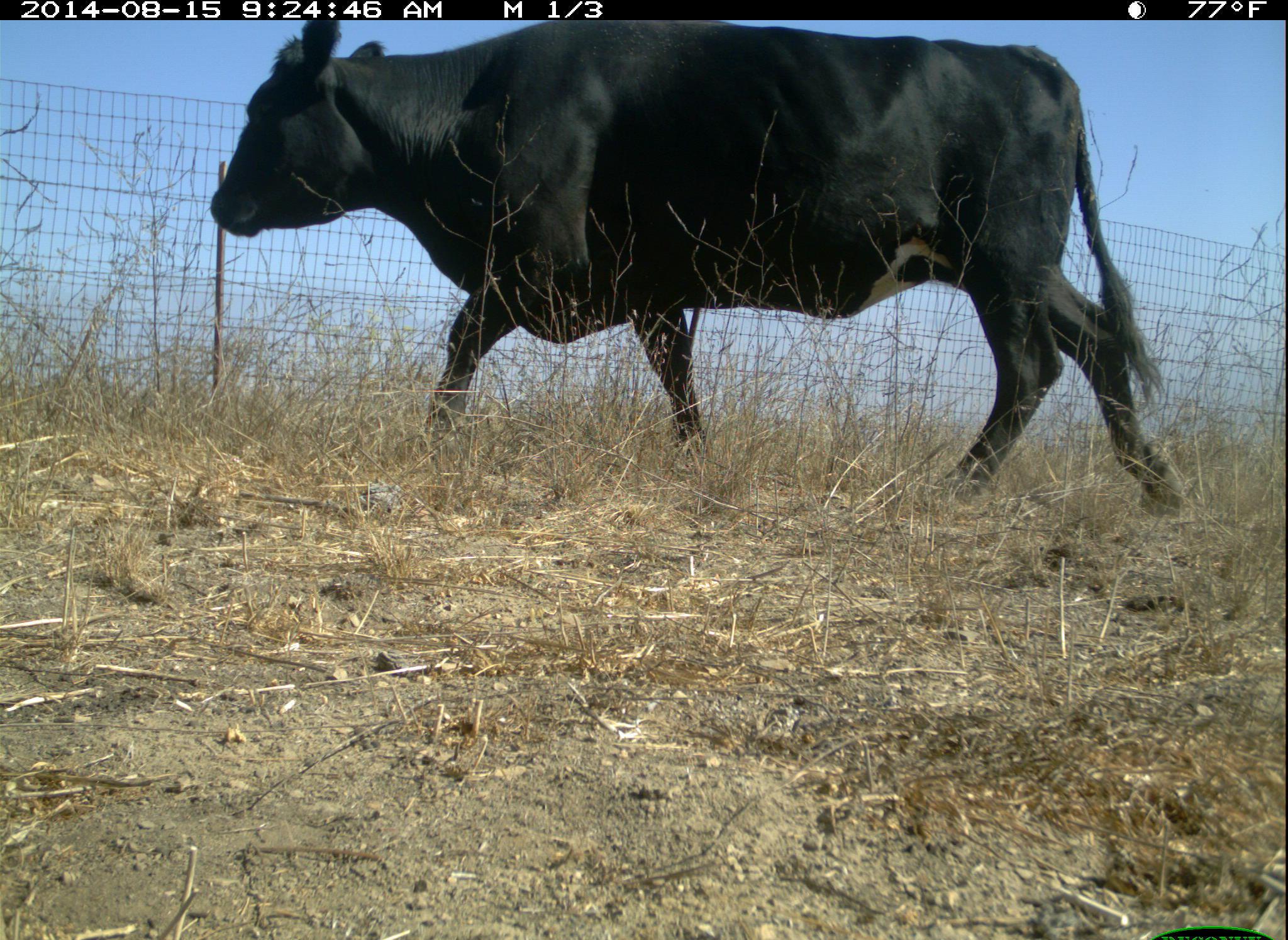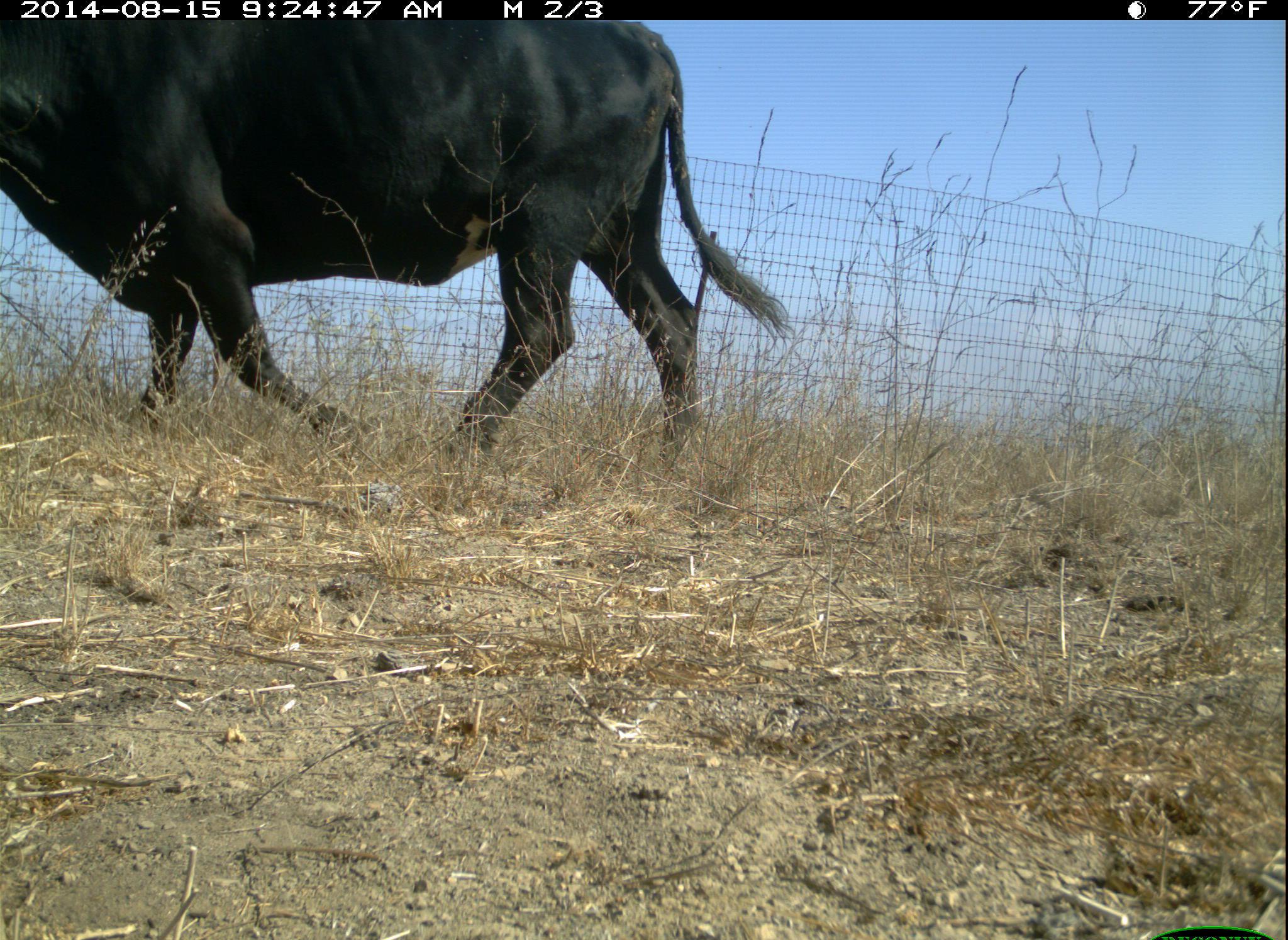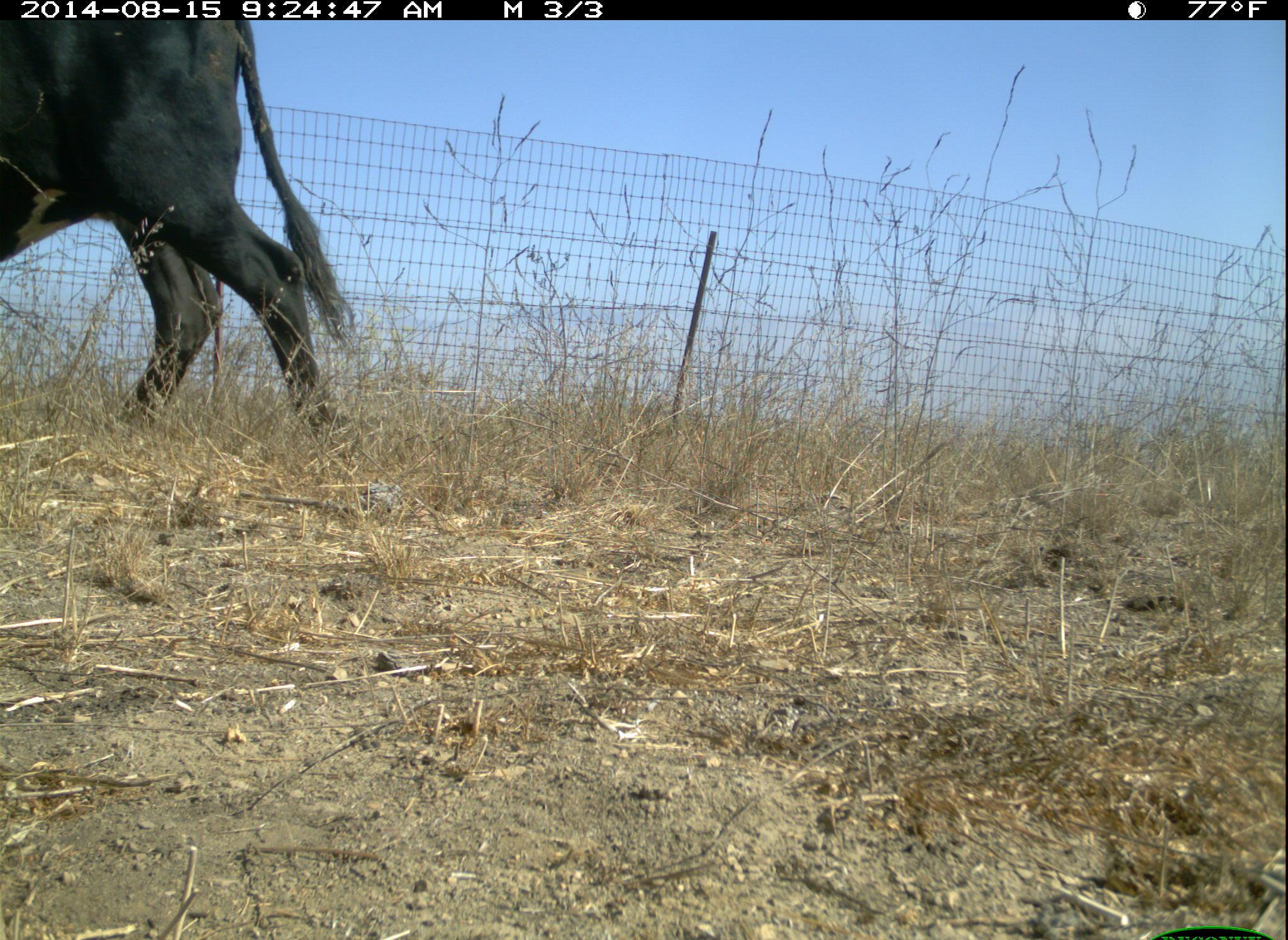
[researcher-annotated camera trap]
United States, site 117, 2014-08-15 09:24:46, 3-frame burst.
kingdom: Animalia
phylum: Chordata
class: Mammalia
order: Artiodactyla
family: Bovidae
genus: Bos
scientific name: Bos taurus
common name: cow